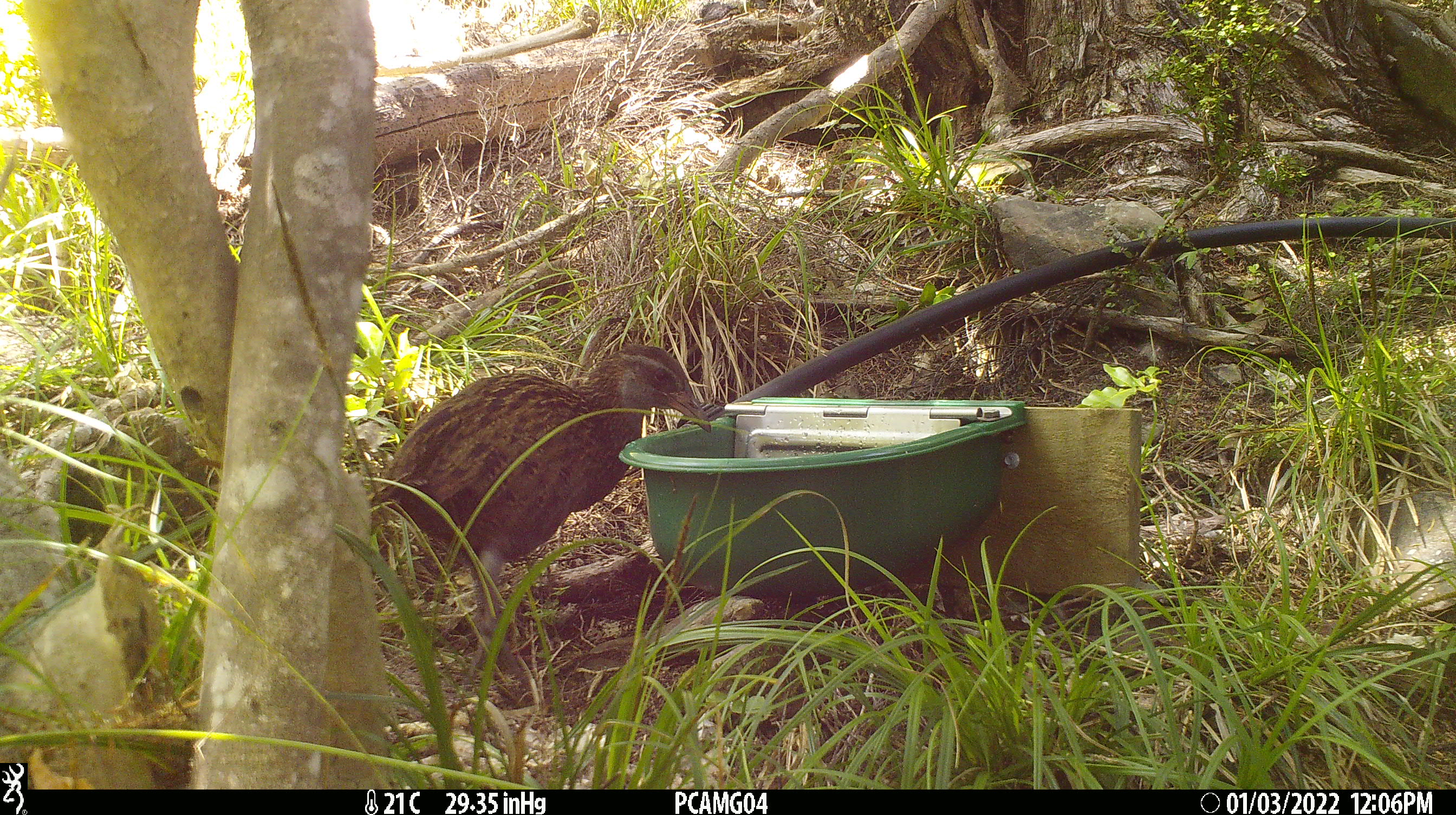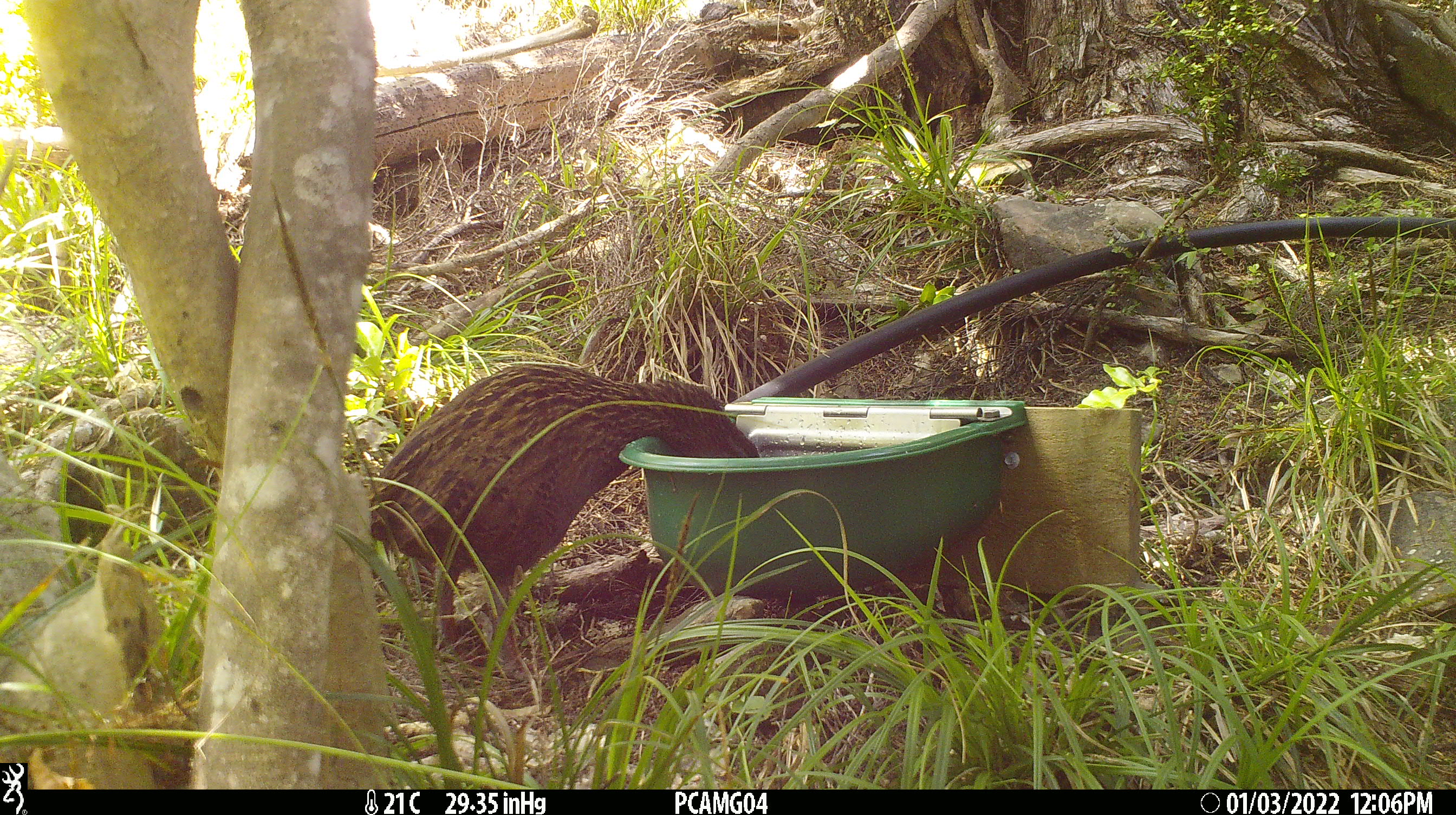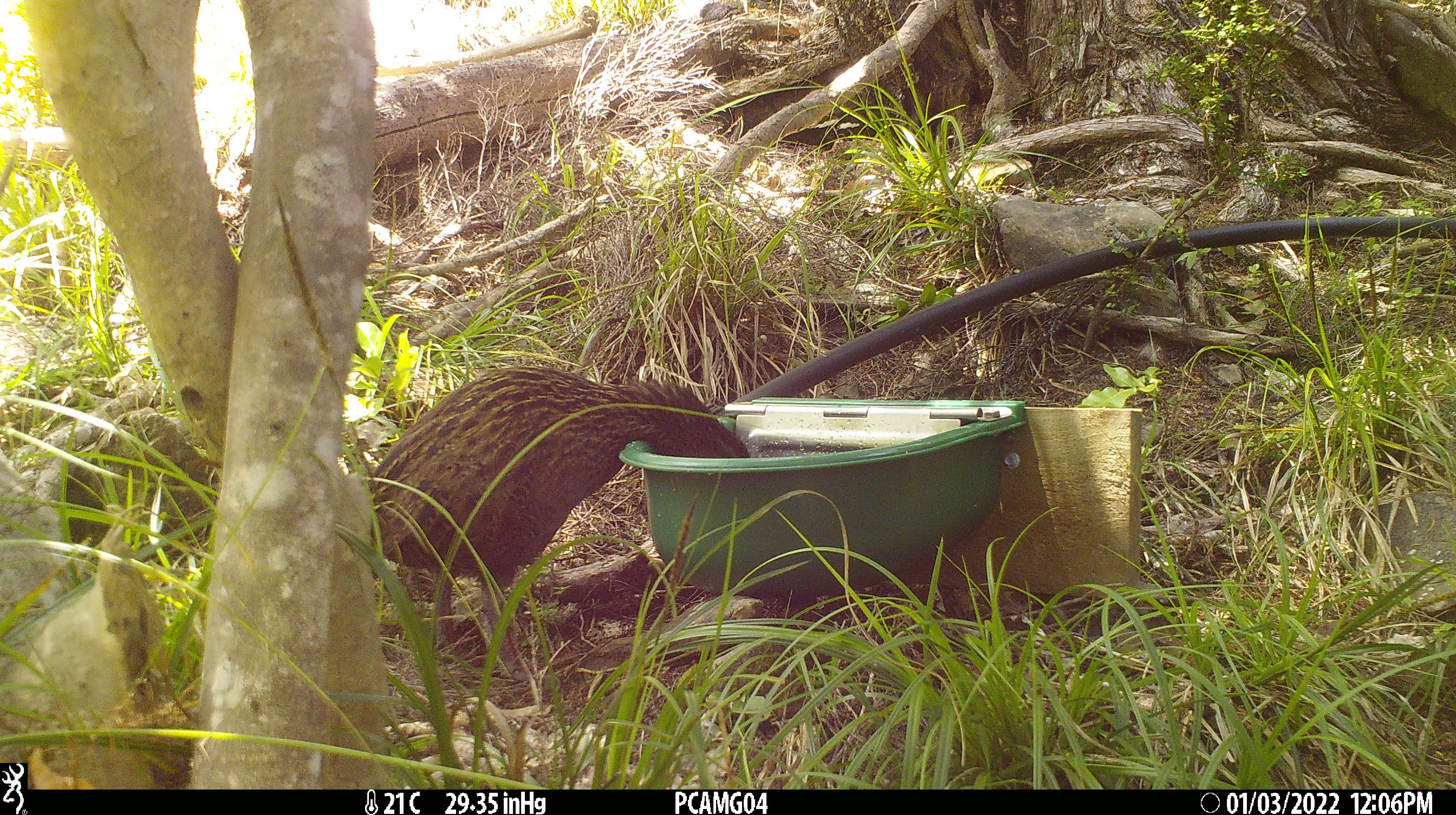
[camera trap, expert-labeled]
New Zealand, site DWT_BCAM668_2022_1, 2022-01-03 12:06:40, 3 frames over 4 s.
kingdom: Animalia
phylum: Chordata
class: Aves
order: Gruiformes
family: Rallidae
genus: Gallirallus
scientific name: Gallirallus australis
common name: weka